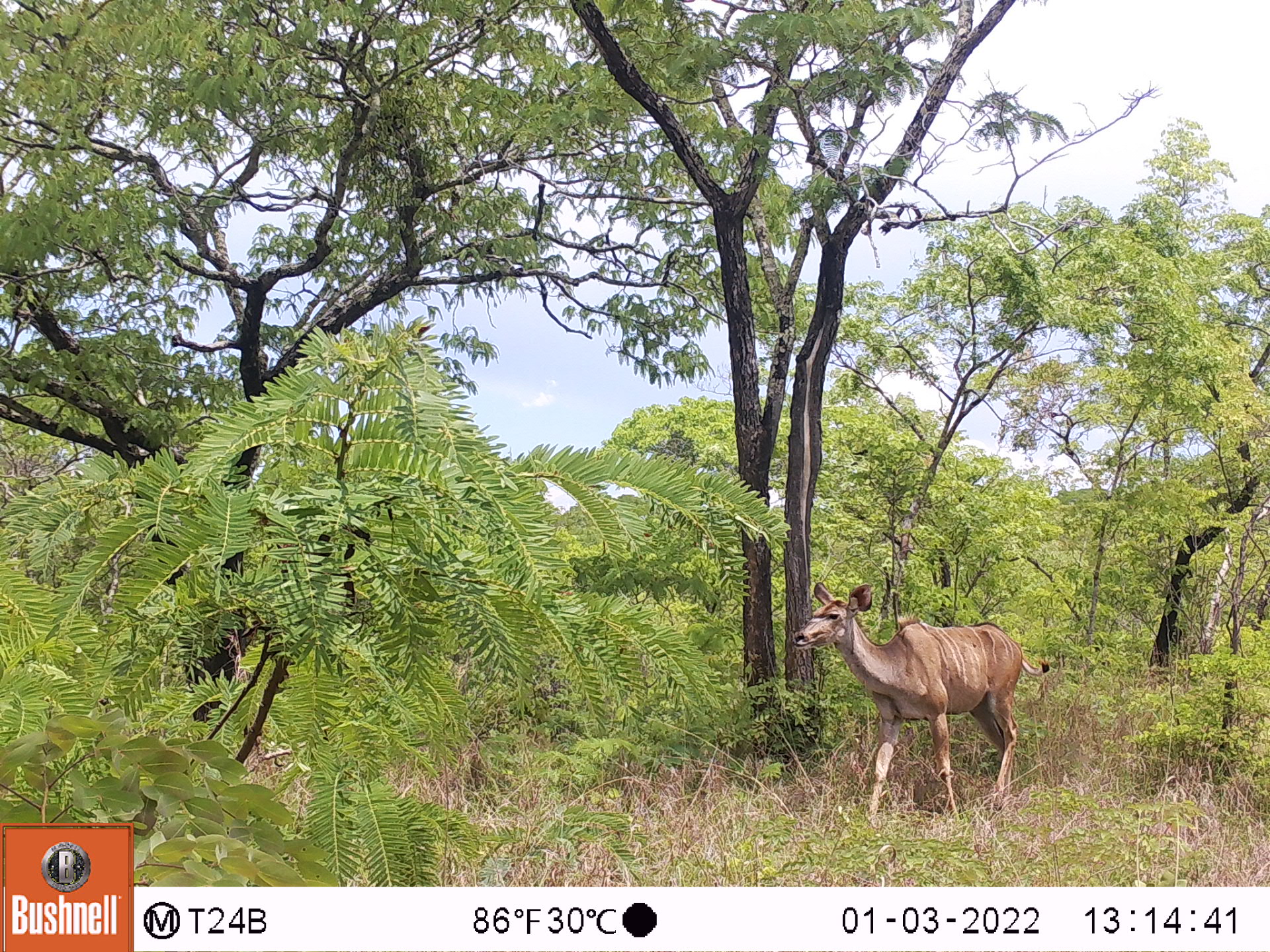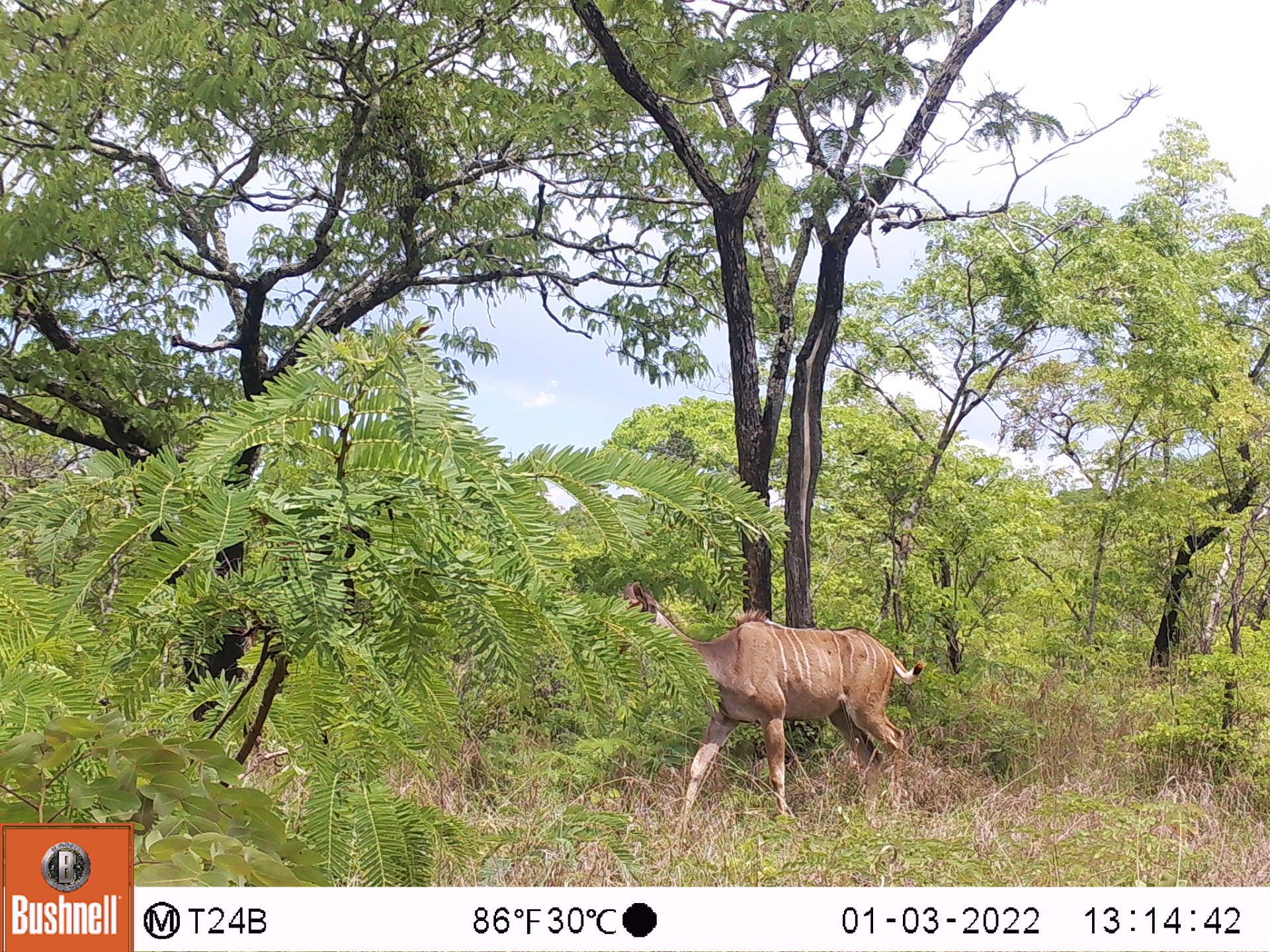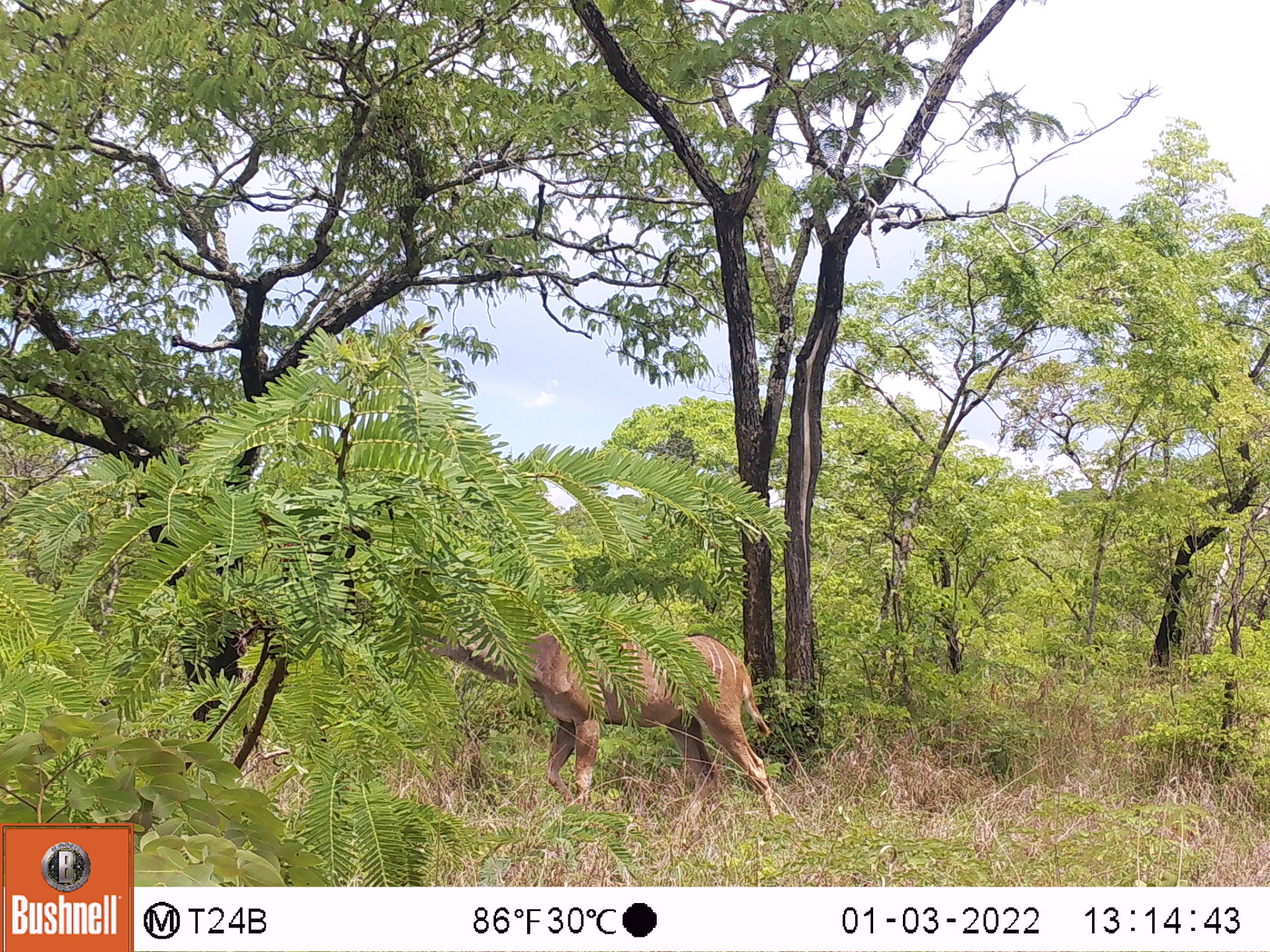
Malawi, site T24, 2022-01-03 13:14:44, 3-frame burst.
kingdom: Animalia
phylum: Chordata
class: Mammalia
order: Artiodactyla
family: Bovidae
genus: Tragelaphus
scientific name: Tragelaphus strepsiceros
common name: greater kudu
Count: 1.